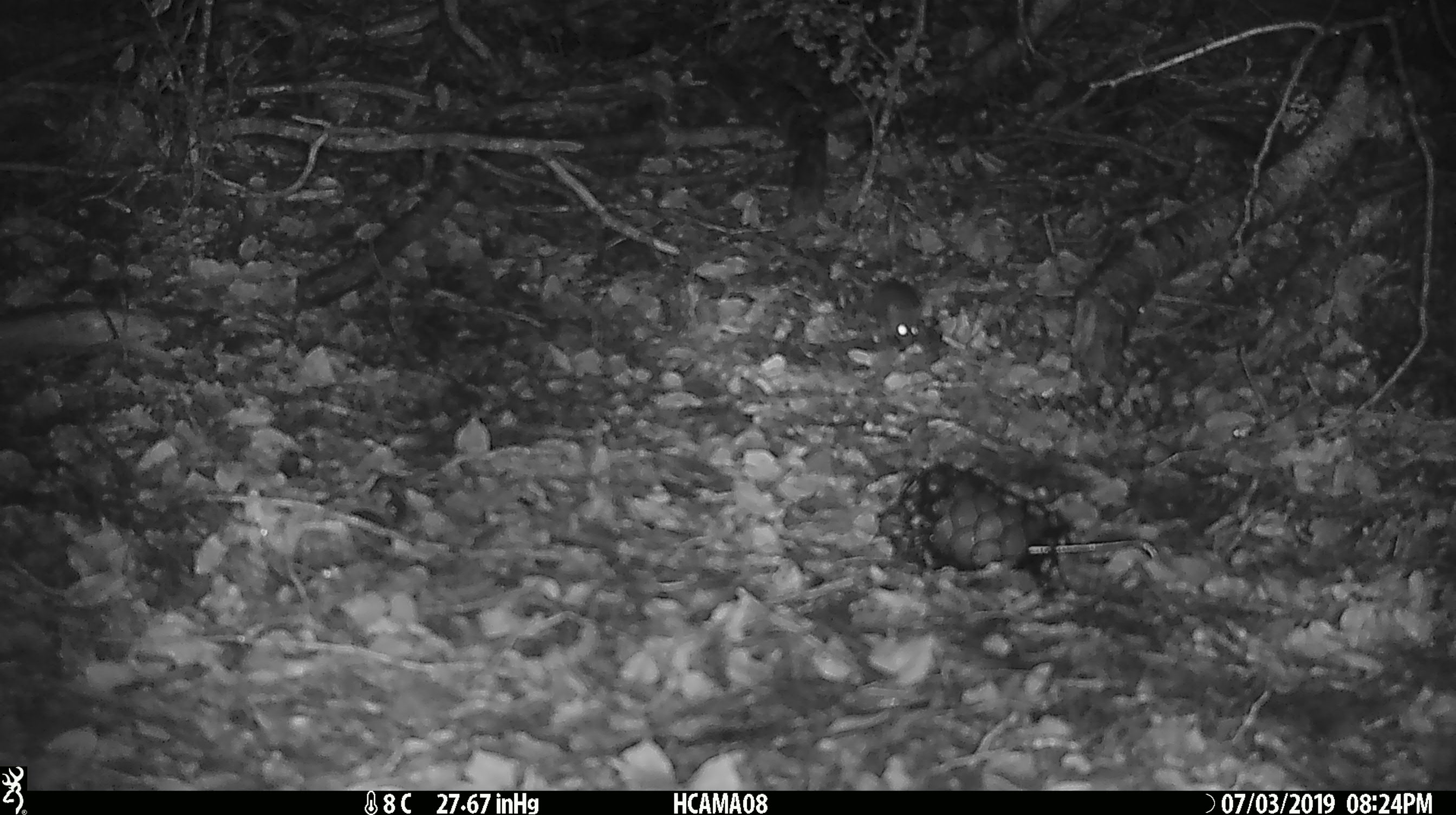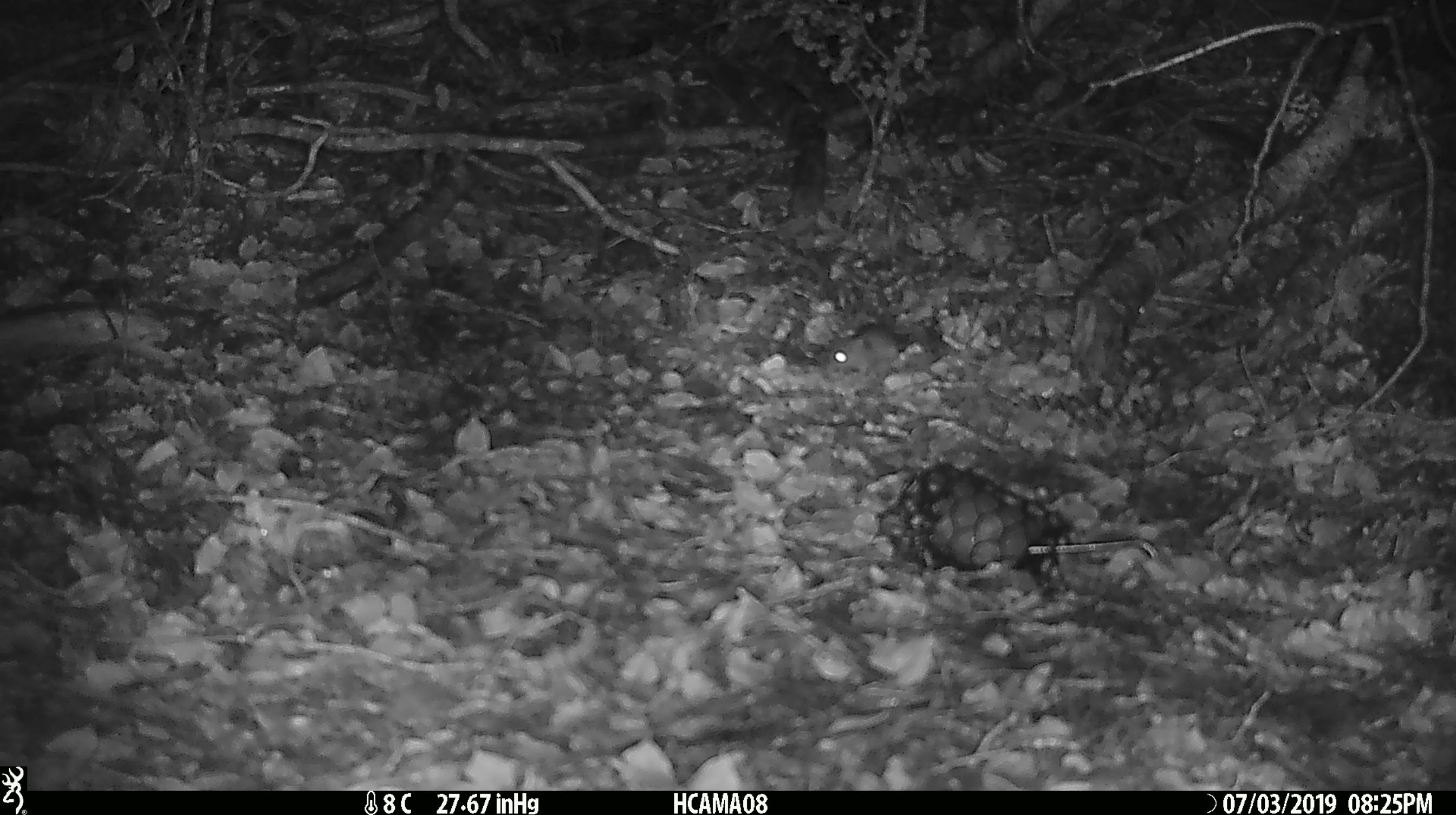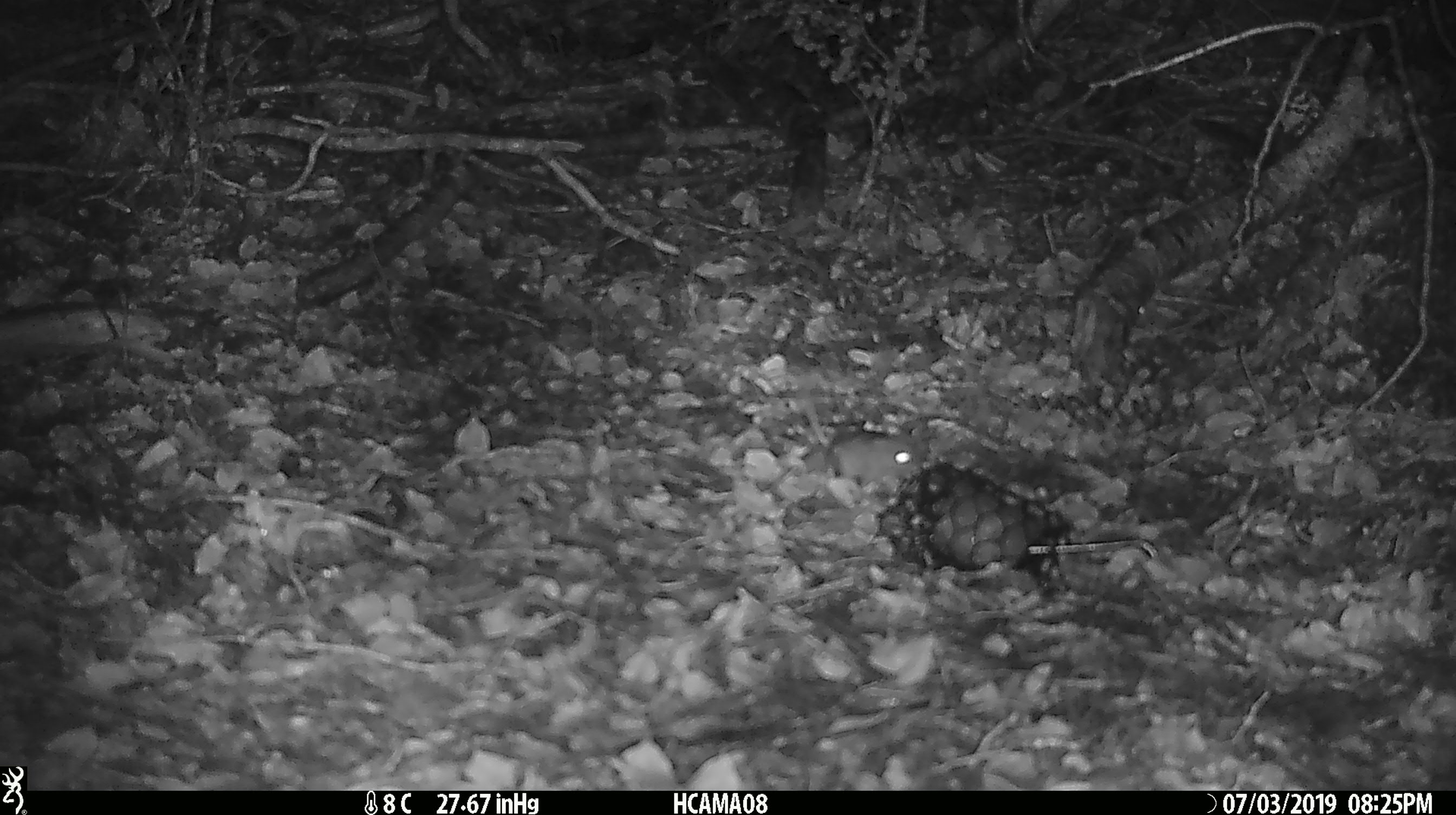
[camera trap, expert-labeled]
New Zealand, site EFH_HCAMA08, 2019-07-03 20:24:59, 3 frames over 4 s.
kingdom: Animalia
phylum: Chordata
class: Mammalia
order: Rodentia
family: Muridae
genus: Mus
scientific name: Mus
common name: mouse